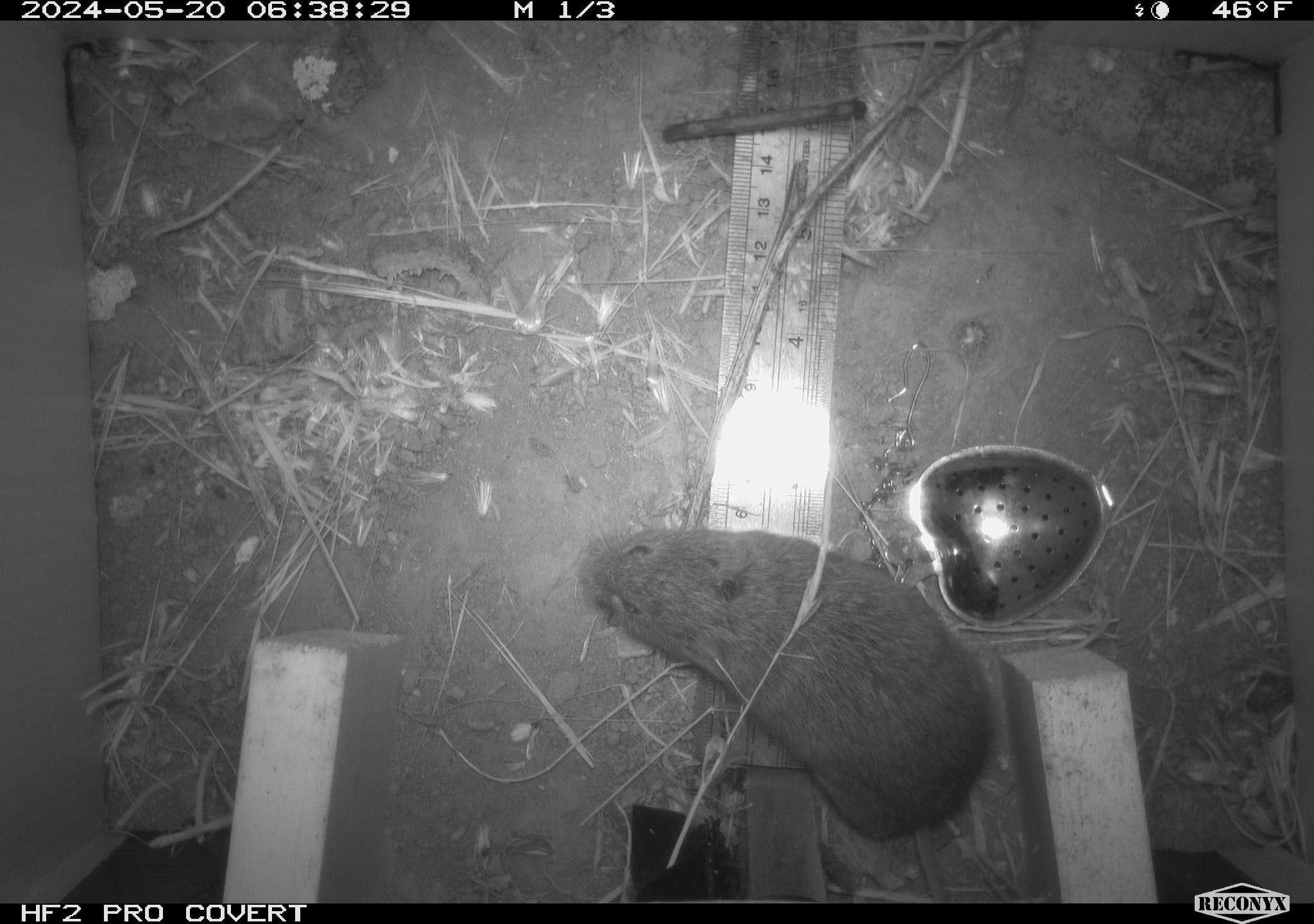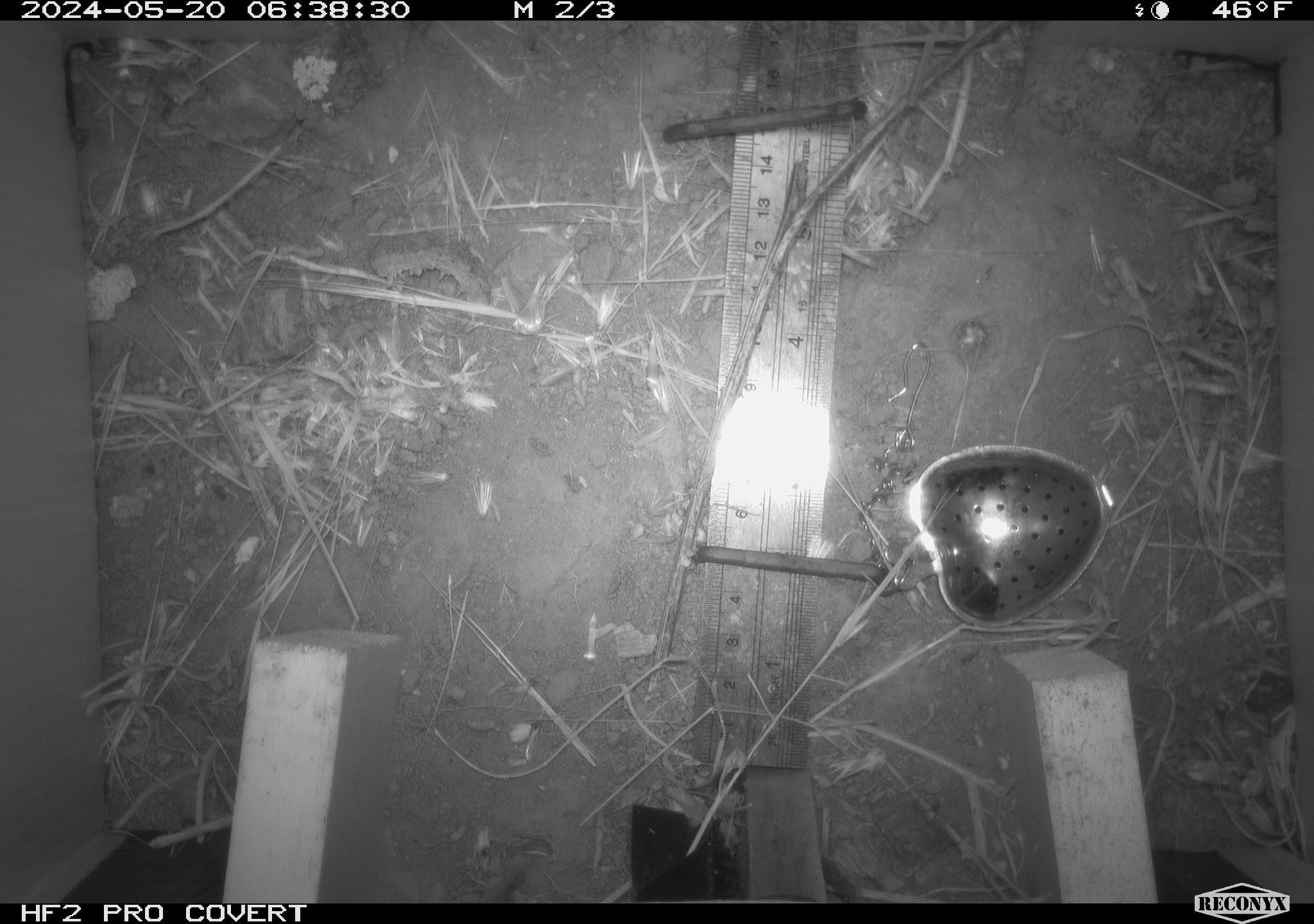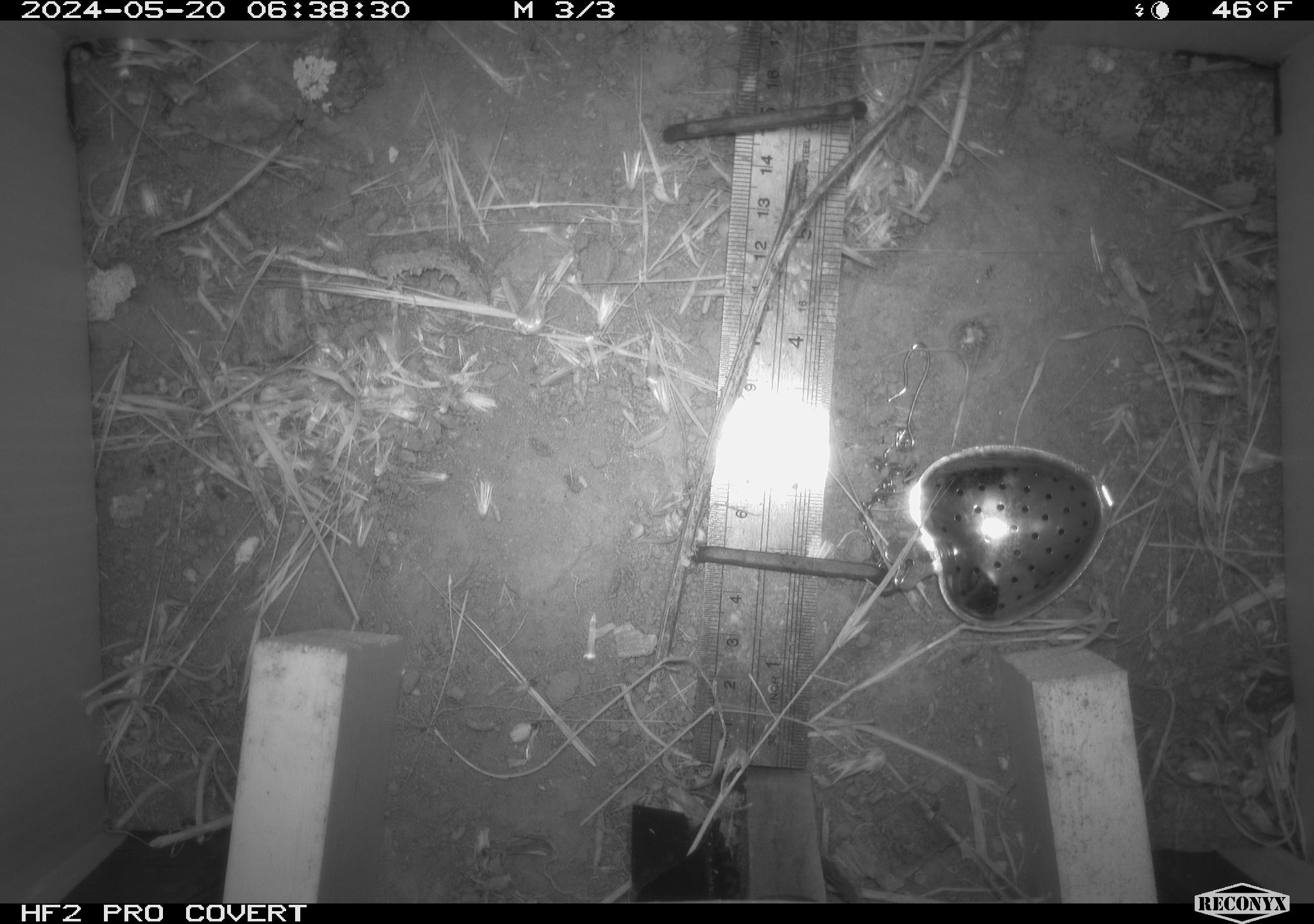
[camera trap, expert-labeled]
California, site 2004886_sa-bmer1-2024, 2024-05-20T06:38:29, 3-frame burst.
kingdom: Animalia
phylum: Chordata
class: Mammalia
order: Rodentia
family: Cricetidae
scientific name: Arvicolinae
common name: voles, lemmings, and muskrats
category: arvicolinae subfamily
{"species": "arvicolinae subfamily (voles, lemmings, and muskrats) (Arvicolinae)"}